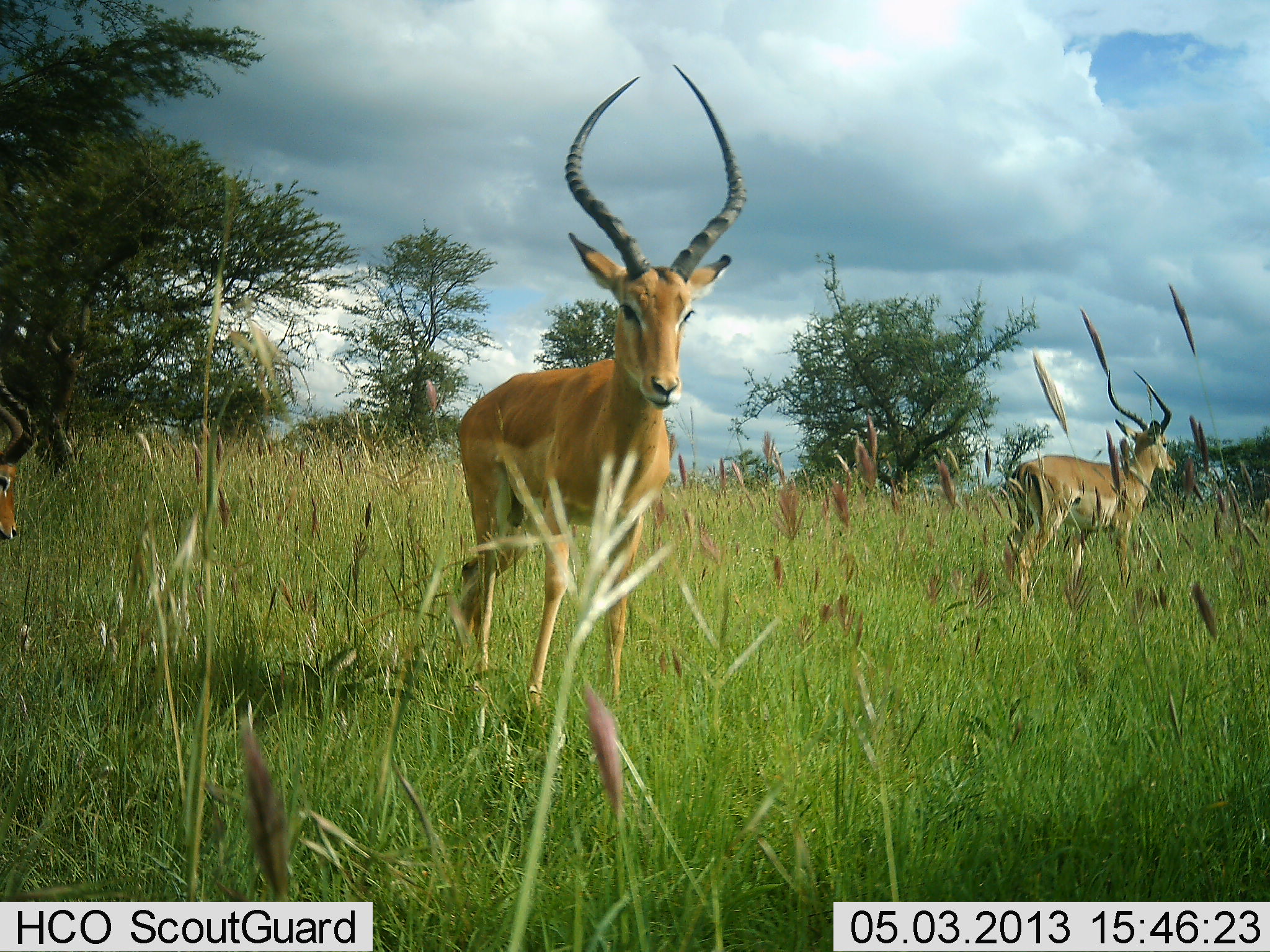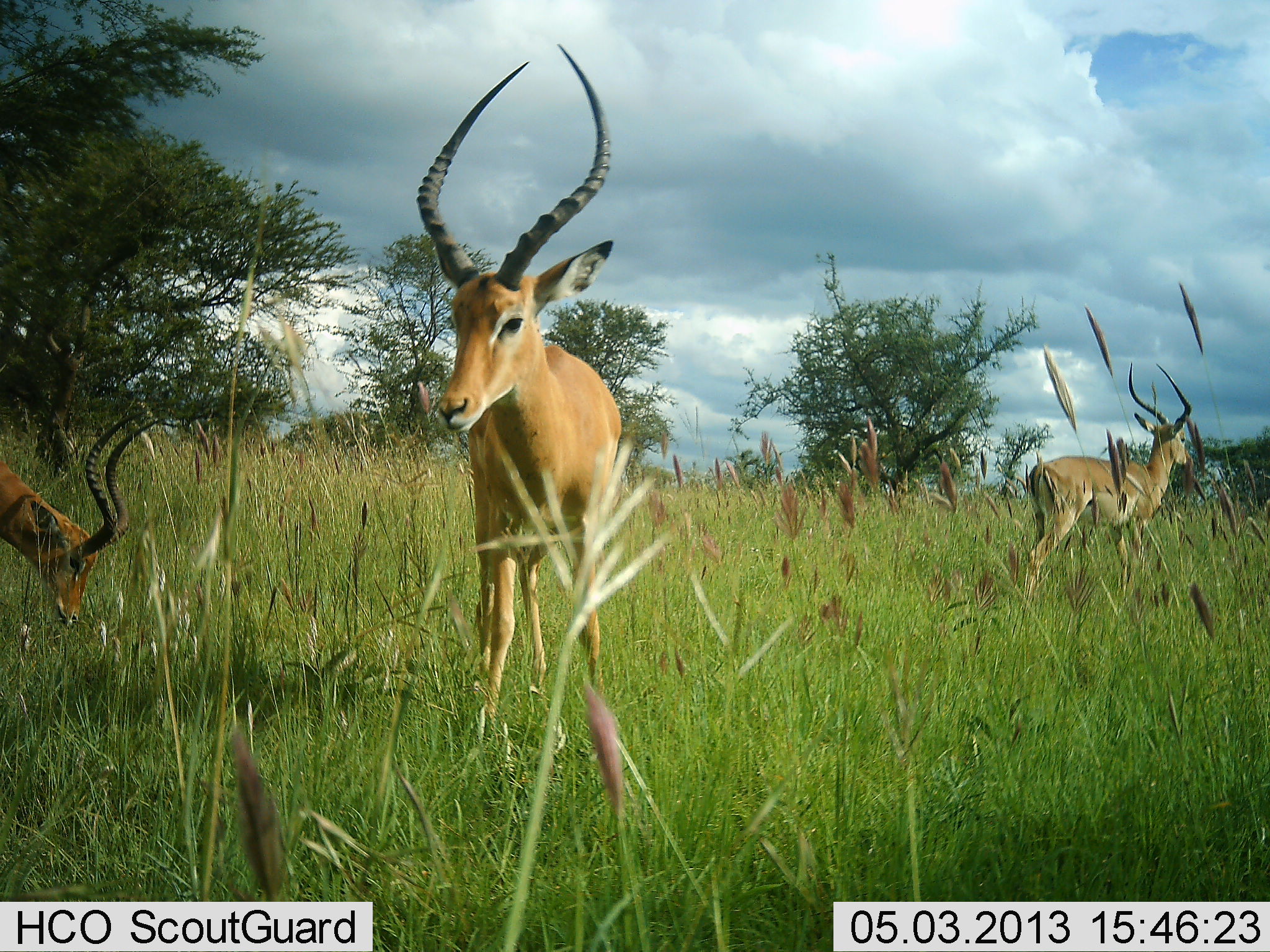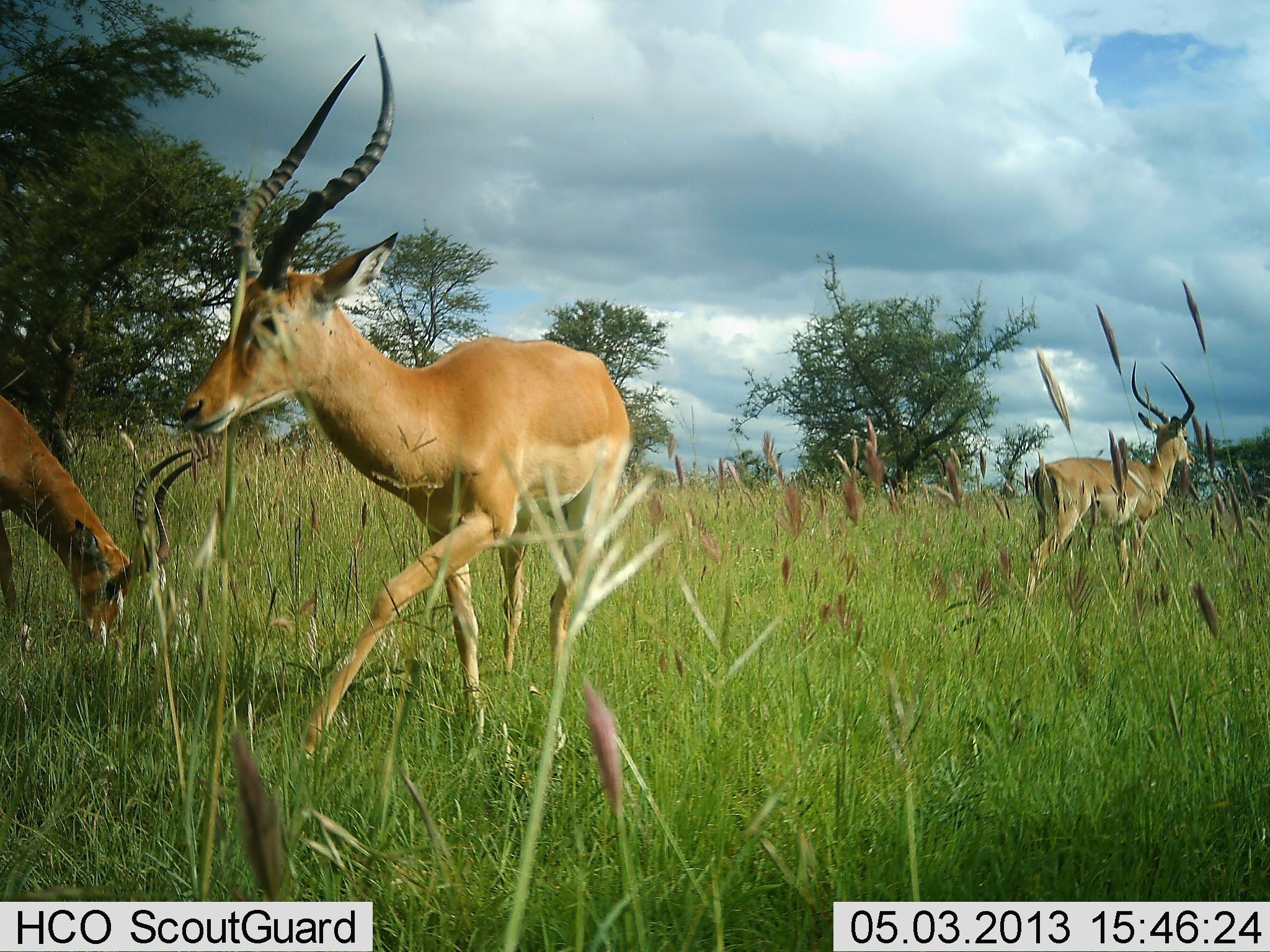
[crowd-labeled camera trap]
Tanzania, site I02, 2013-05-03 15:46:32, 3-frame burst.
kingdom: Animalia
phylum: Chordata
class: Mammalia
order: Artiodactyla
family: Bovidae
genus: Aepyceros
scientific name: Aepyceros melampus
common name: impala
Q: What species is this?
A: Impala (Aepyceros melampus).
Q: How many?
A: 3.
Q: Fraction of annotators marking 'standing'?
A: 82%.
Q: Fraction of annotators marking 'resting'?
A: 0%.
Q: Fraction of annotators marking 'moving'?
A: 32%.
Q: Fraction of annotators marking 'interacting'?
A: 5%.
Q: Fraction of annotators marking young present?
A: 0%.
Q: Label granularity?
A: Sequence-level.